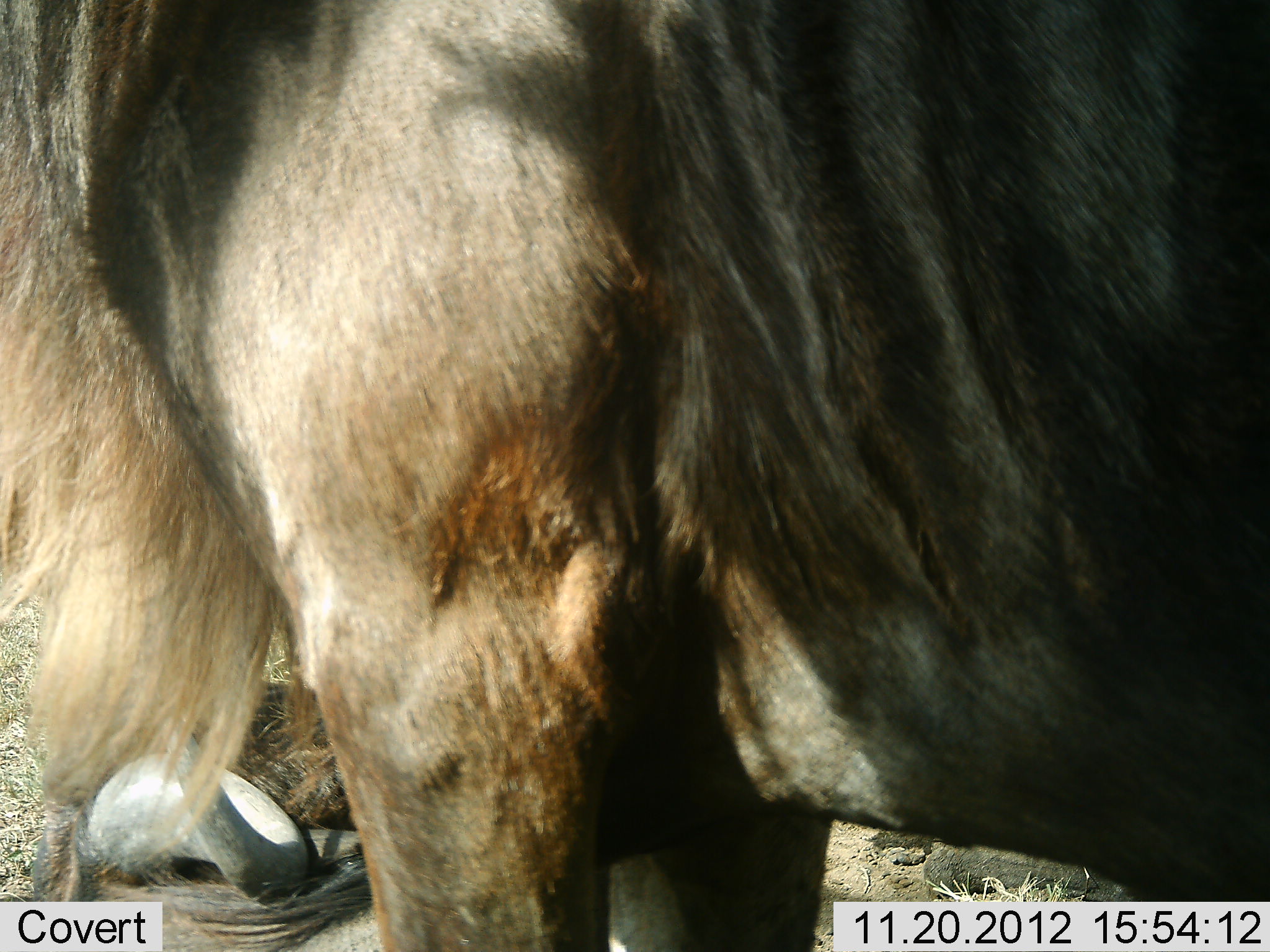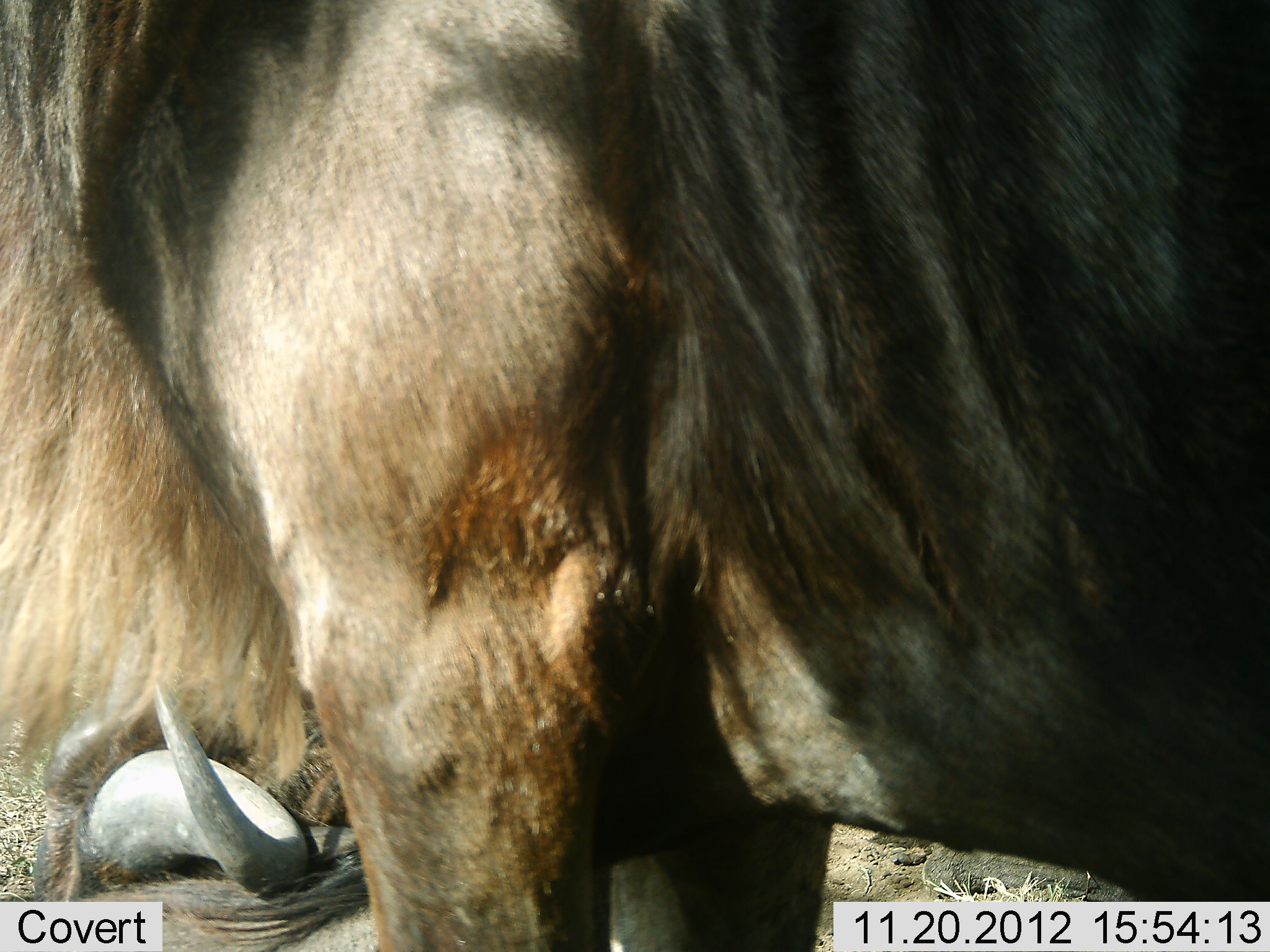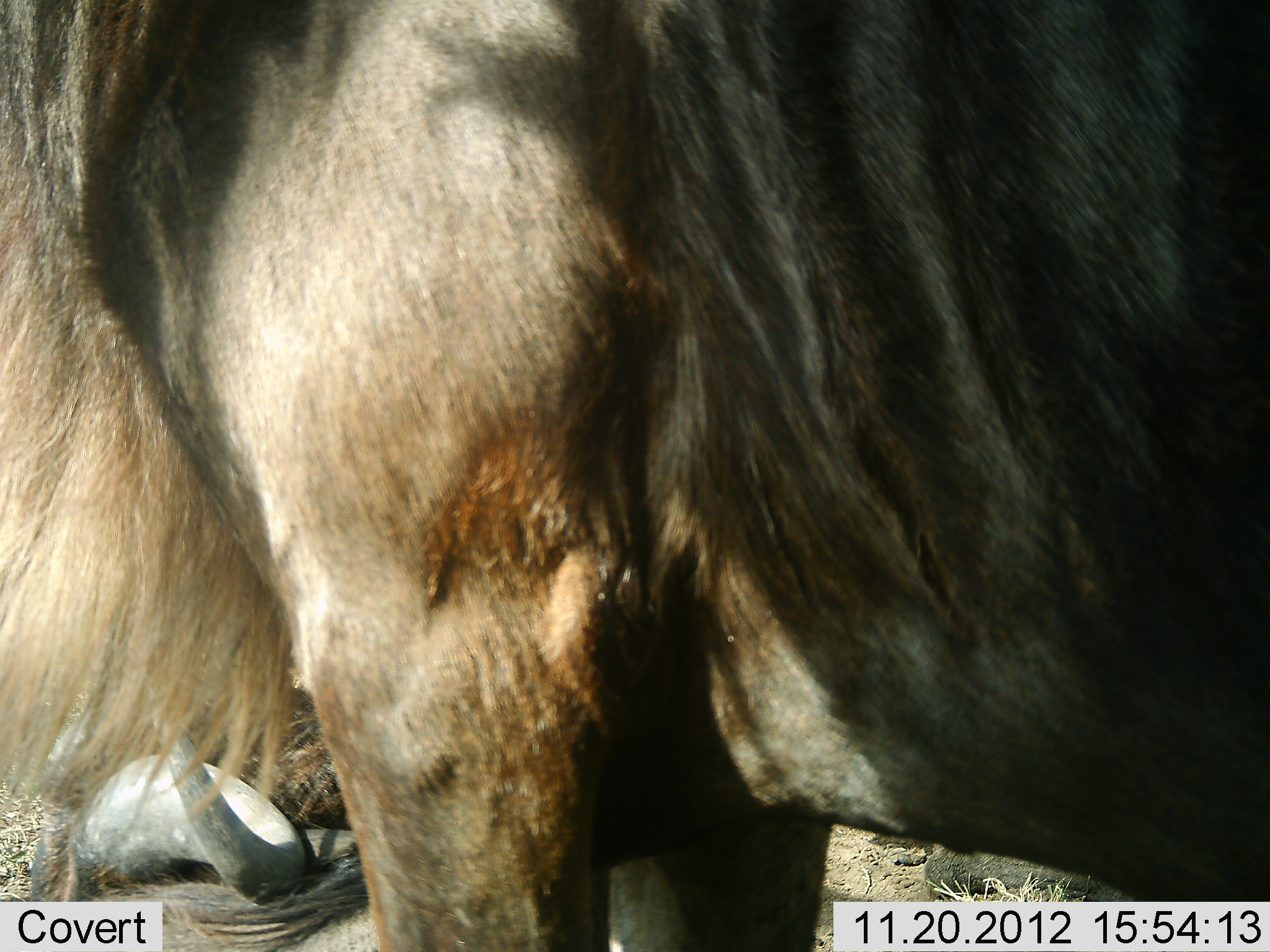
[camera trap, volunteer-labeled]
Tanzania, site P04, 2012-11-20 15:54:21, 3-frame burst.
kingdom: Animalia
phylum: Chordata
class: Mammalia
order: Artiodactyla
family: Bovidae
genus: Connochaetes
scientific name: Connochaetes taurinus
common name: blue wildebeest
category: wildebeest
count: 2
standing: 90%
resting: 90%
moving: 0%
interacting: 0%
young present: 0%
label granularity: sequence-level